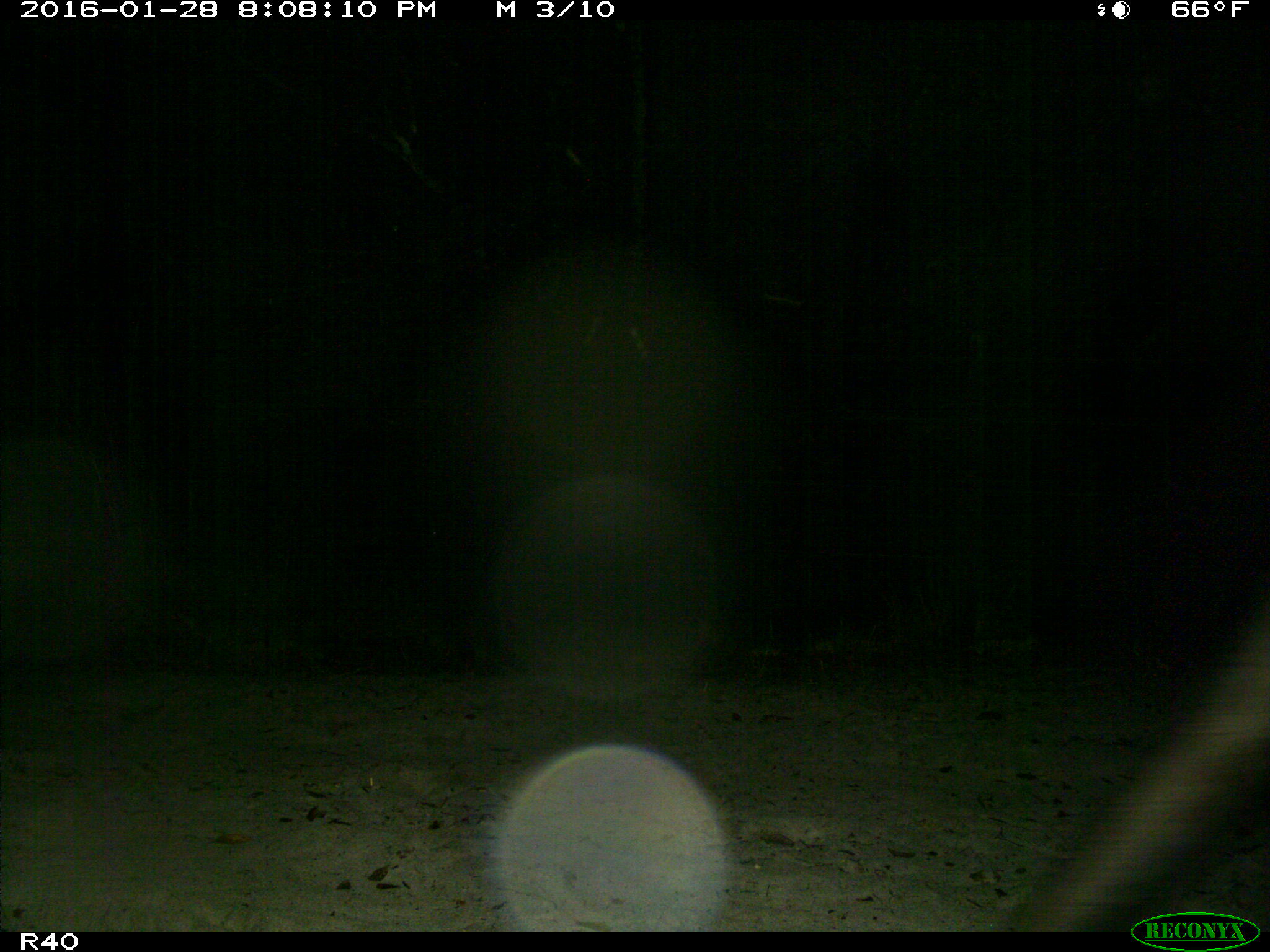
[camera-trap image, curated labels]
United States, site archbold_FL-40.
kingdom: Animalia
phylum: Chordata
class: Mammalia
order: Artiodactyla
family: Bovidae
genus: Bos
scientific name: Bos taurus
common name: domestic cow